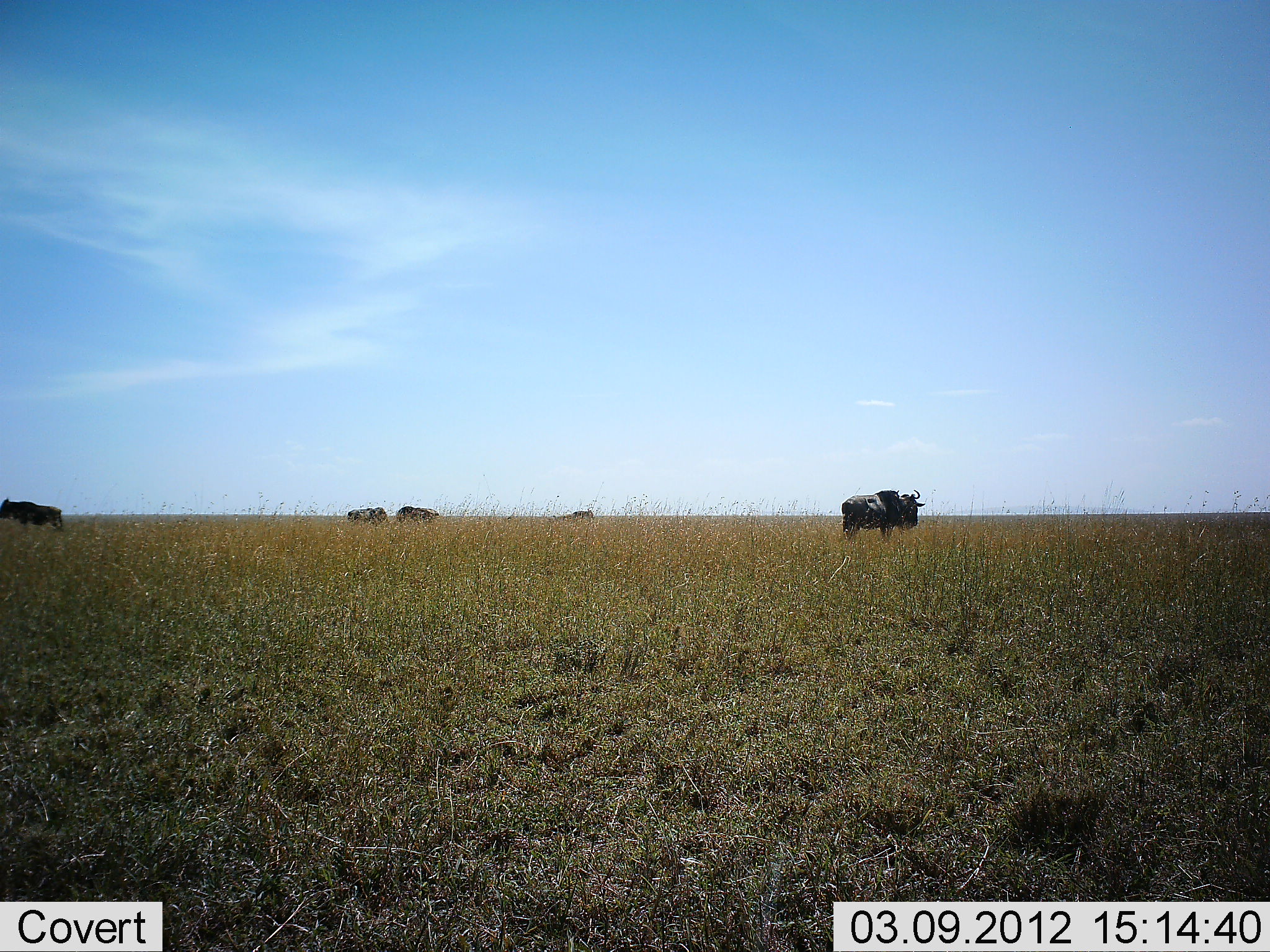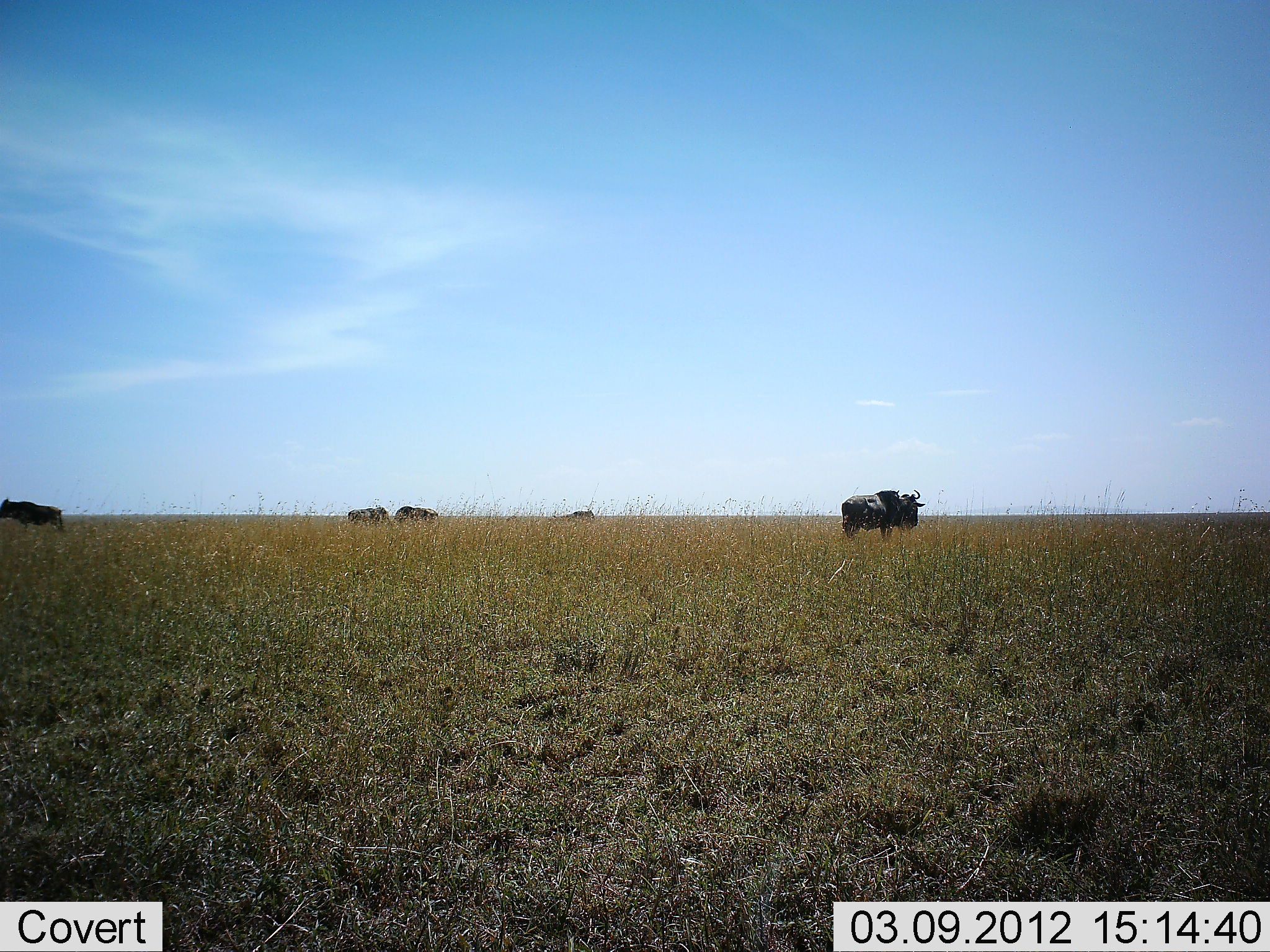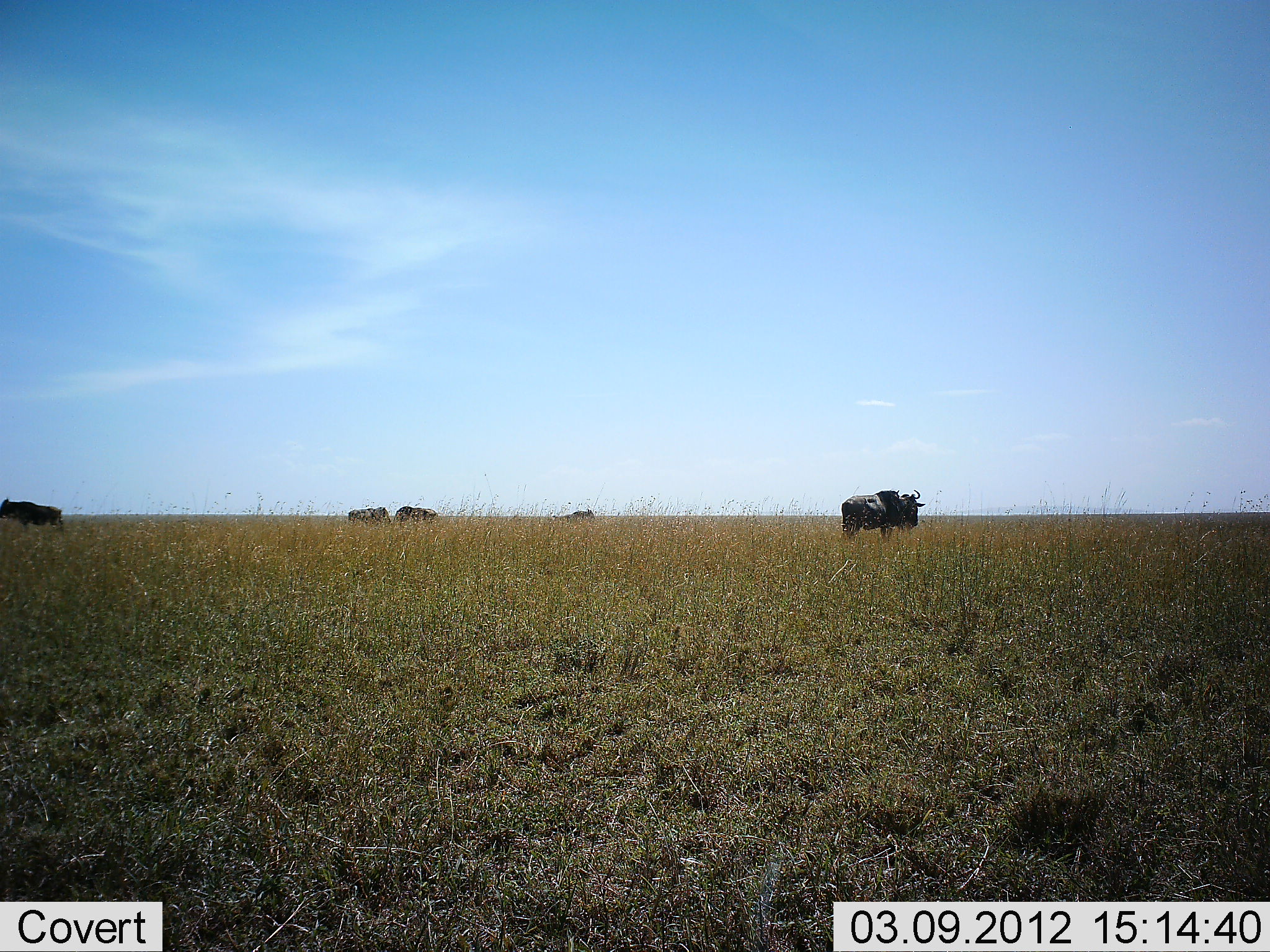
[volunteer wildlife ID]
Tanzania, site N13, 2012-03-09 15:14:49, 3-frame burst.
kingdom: Animalia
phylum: Chordata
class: Mammalia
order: Artiodactyla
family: Bovidae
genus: Connochaetes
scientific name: Connochaetes taurinus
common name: blue wildebeest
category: wildebeest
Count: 5.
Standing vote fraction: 92%.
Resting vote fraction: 0%.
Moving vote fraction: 0%.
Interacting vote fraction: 0%.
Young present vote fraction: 8%.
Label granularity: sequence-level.